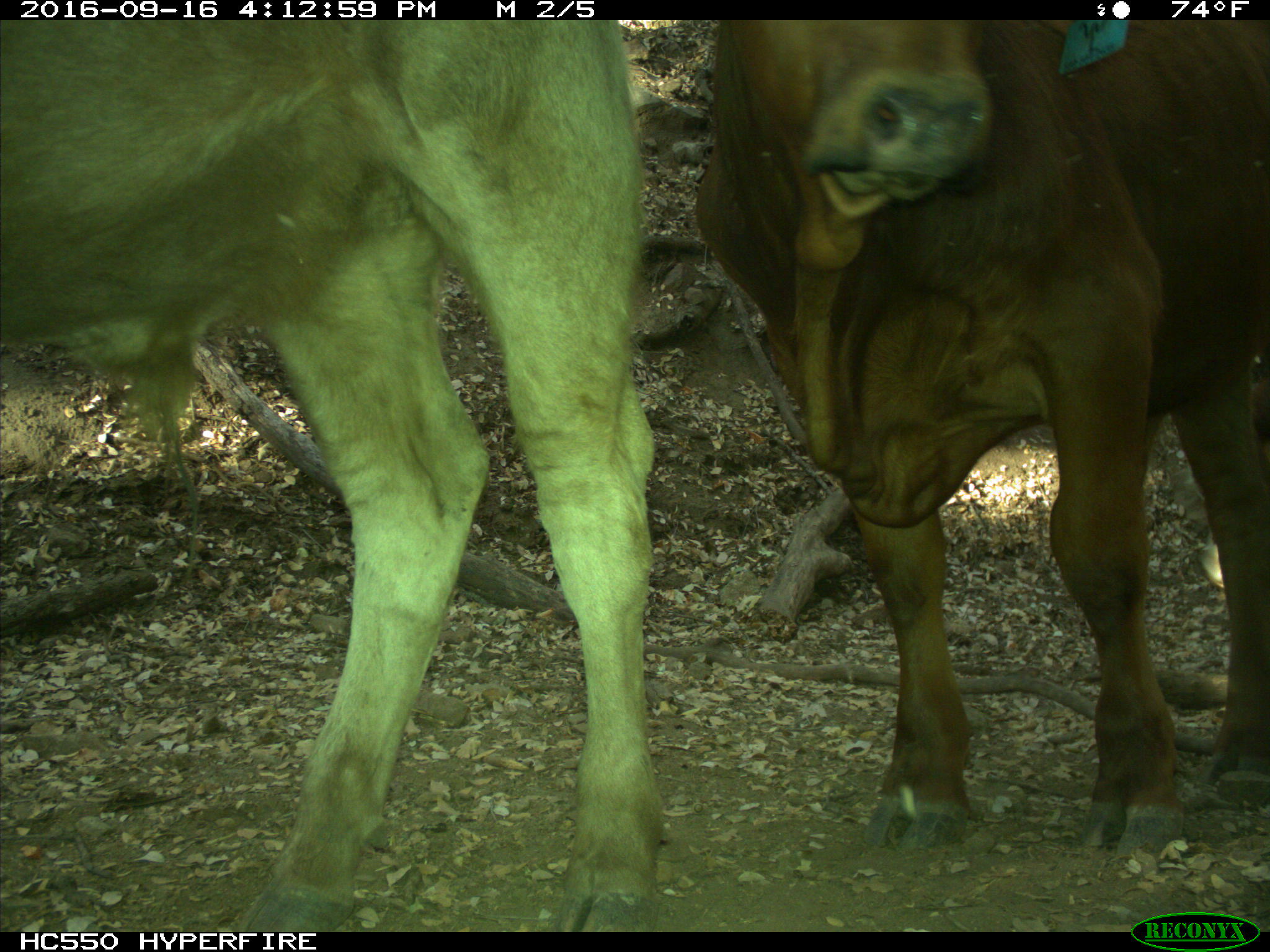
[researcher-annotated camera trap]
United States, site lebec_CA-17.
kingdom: Animalia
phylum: Chordata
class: Mammalia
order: Artiodactyla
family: Bovidae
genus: Bos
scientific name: Bos taurus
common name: domestic cow